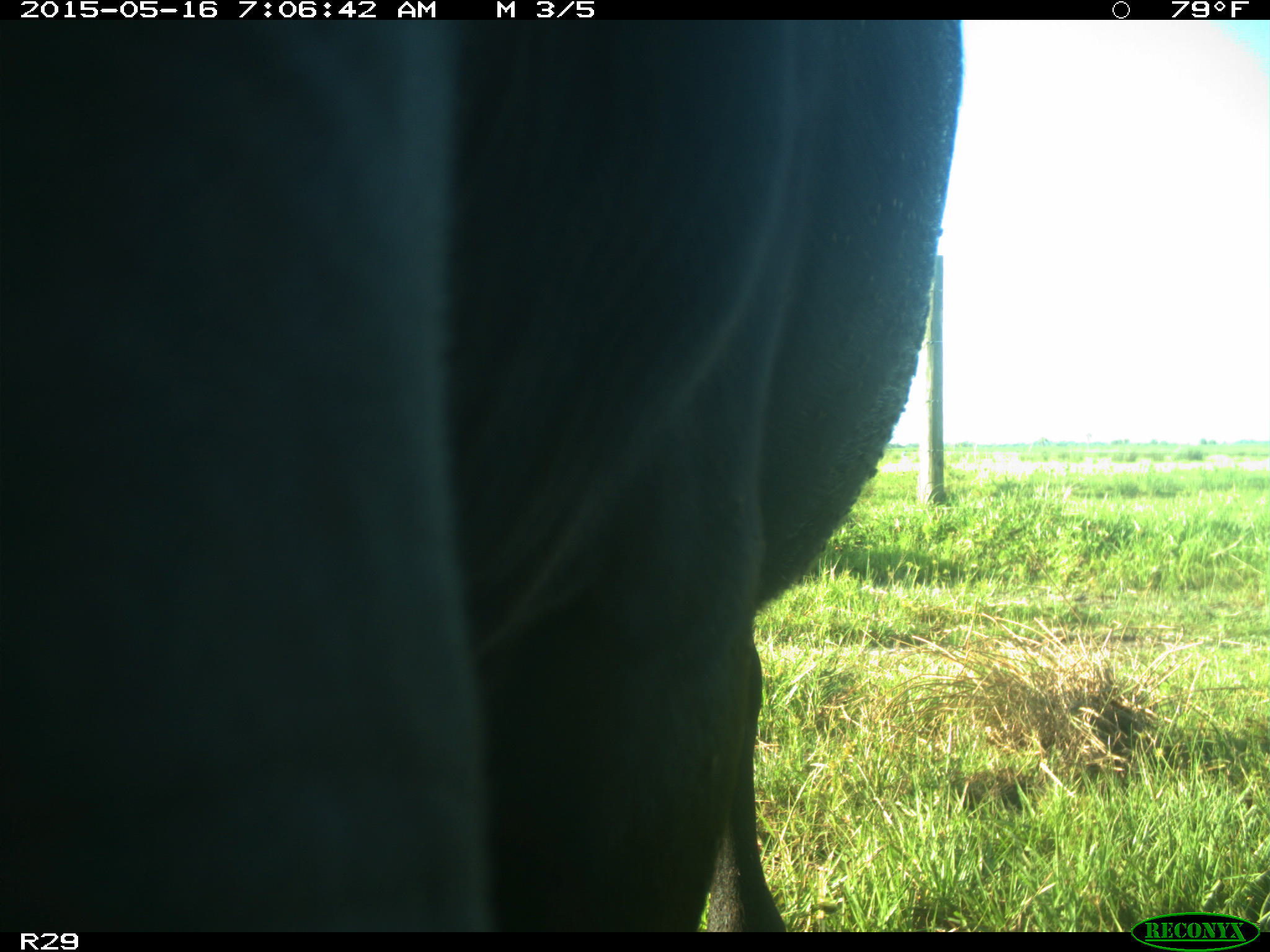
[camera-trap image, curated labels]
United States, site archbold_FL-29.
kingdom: Animalia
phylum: Chordata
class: Mammalia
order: Artiodactyla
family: Bovidae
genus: Bos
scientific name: Bos taurus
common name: domestic cow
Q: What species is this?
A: Bos taurus (domestic cow).